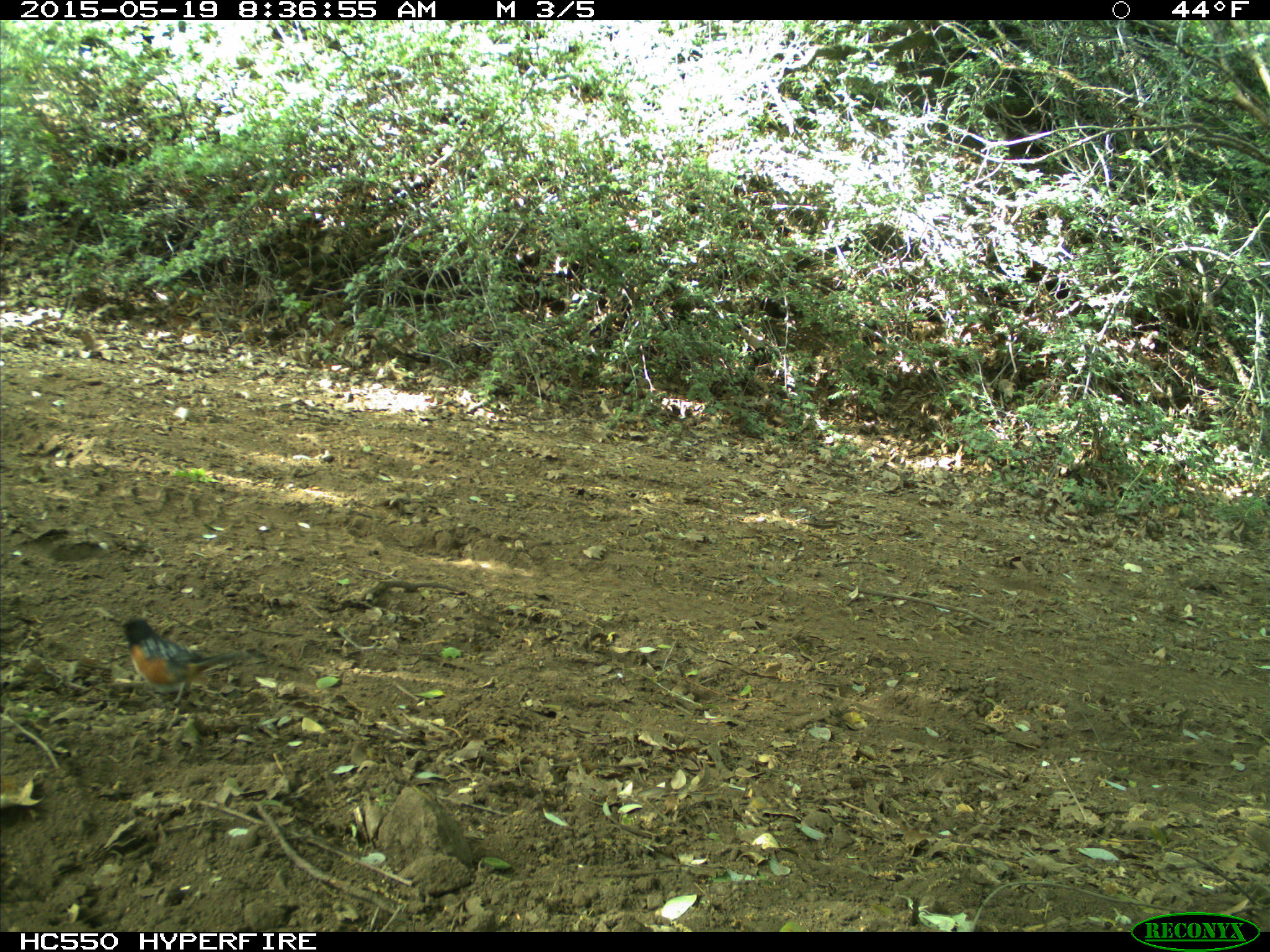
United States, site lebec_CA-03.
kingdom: Animalia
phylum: Chordata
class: Aves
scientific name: Aves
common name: birds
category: unidentified bird